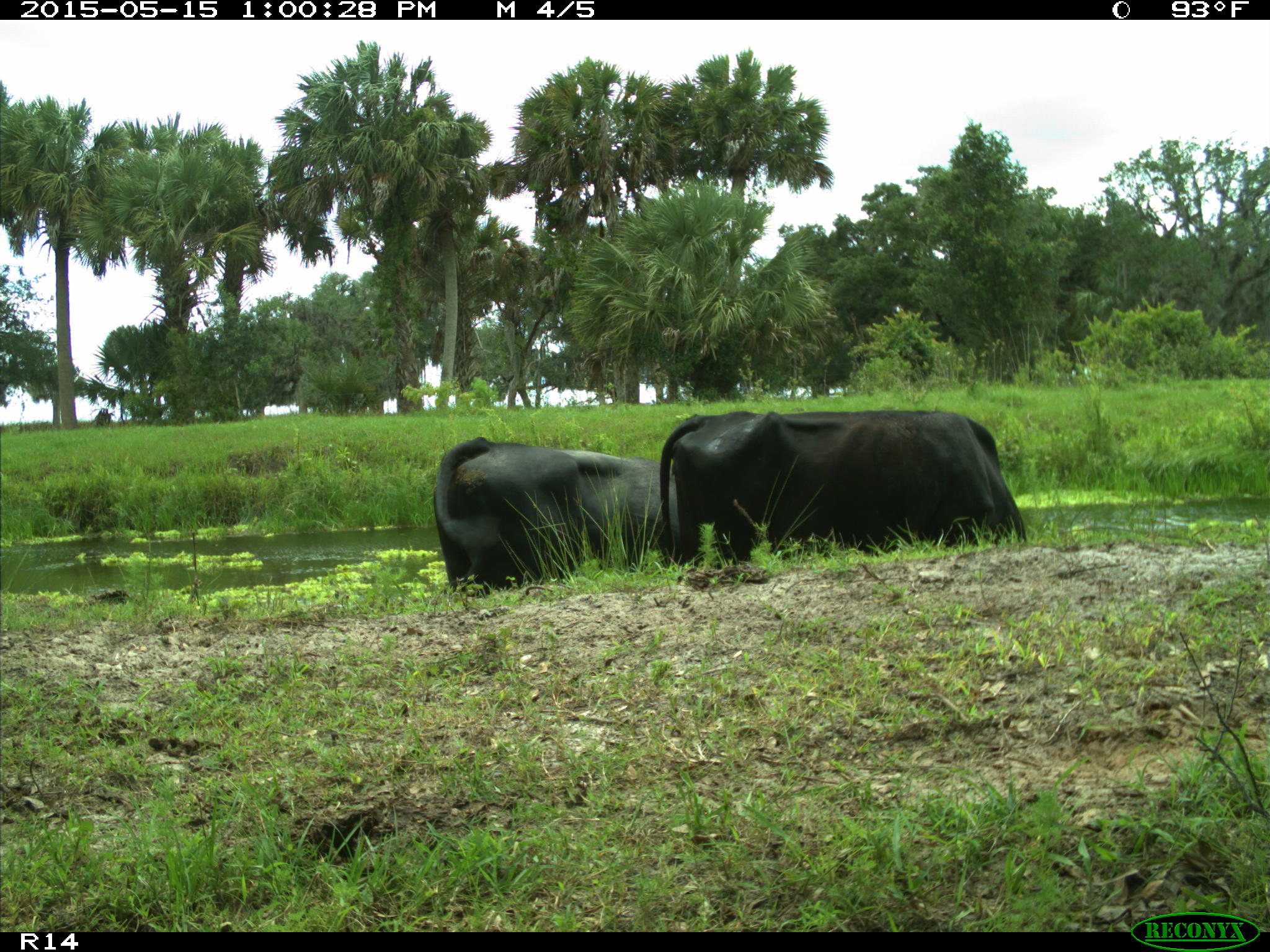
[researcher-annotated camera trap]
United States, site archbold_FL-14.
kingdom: Animalia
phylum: Chordata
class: Mammalia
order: Artiodactyla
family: Bovidae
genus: Bos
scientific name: Bos taurus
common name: domestic cow